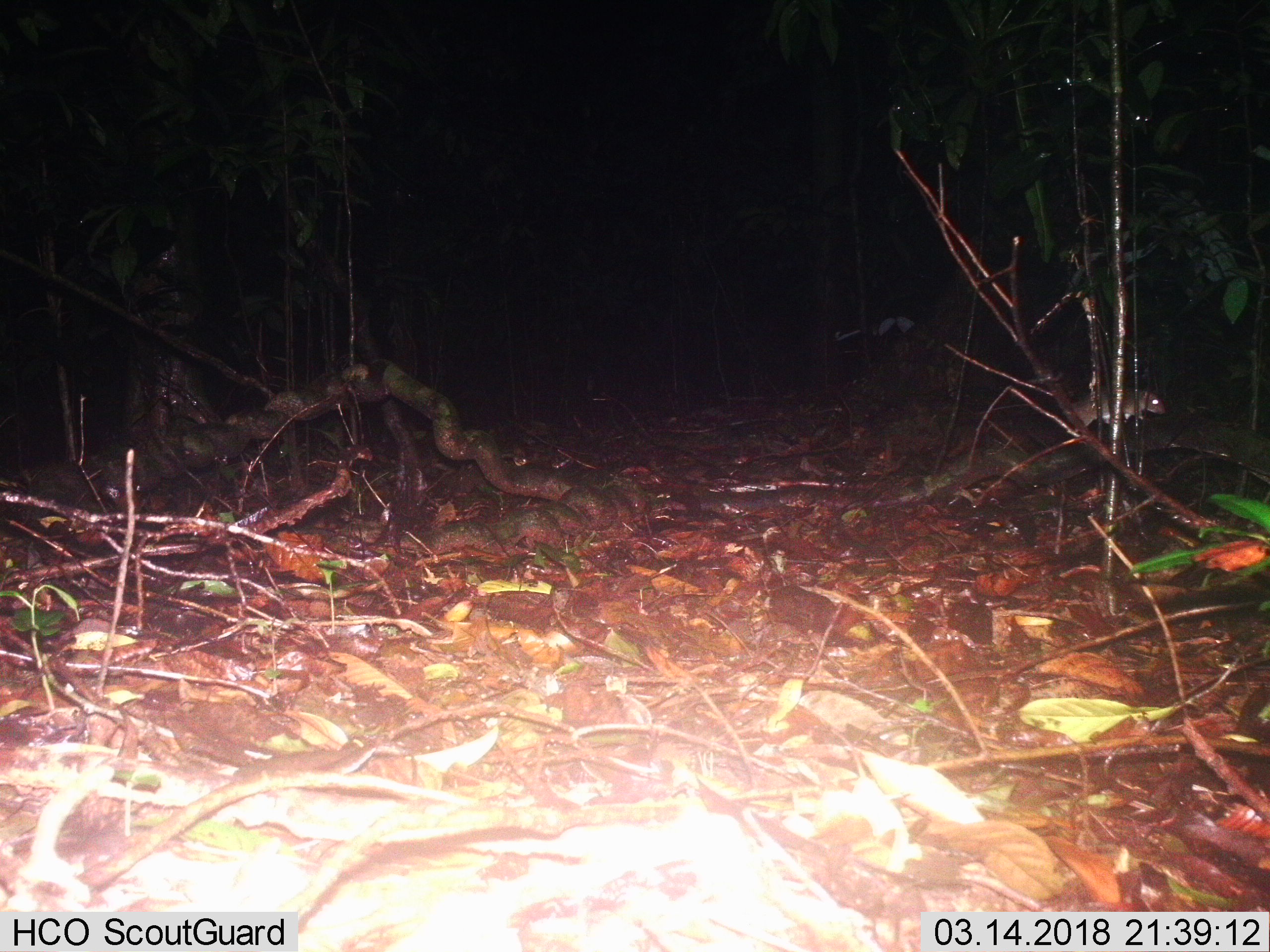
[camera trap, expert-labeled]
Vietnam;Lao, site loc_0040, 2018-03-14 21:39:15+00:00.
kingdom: Animalia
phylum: Chordata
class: Mammalia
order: Rodentia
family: Muridae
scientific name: Muridae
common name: old-world mice and rats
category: unidentified murid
Unidentified murid (old-world mice and rats) (Muridae). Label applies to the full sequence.